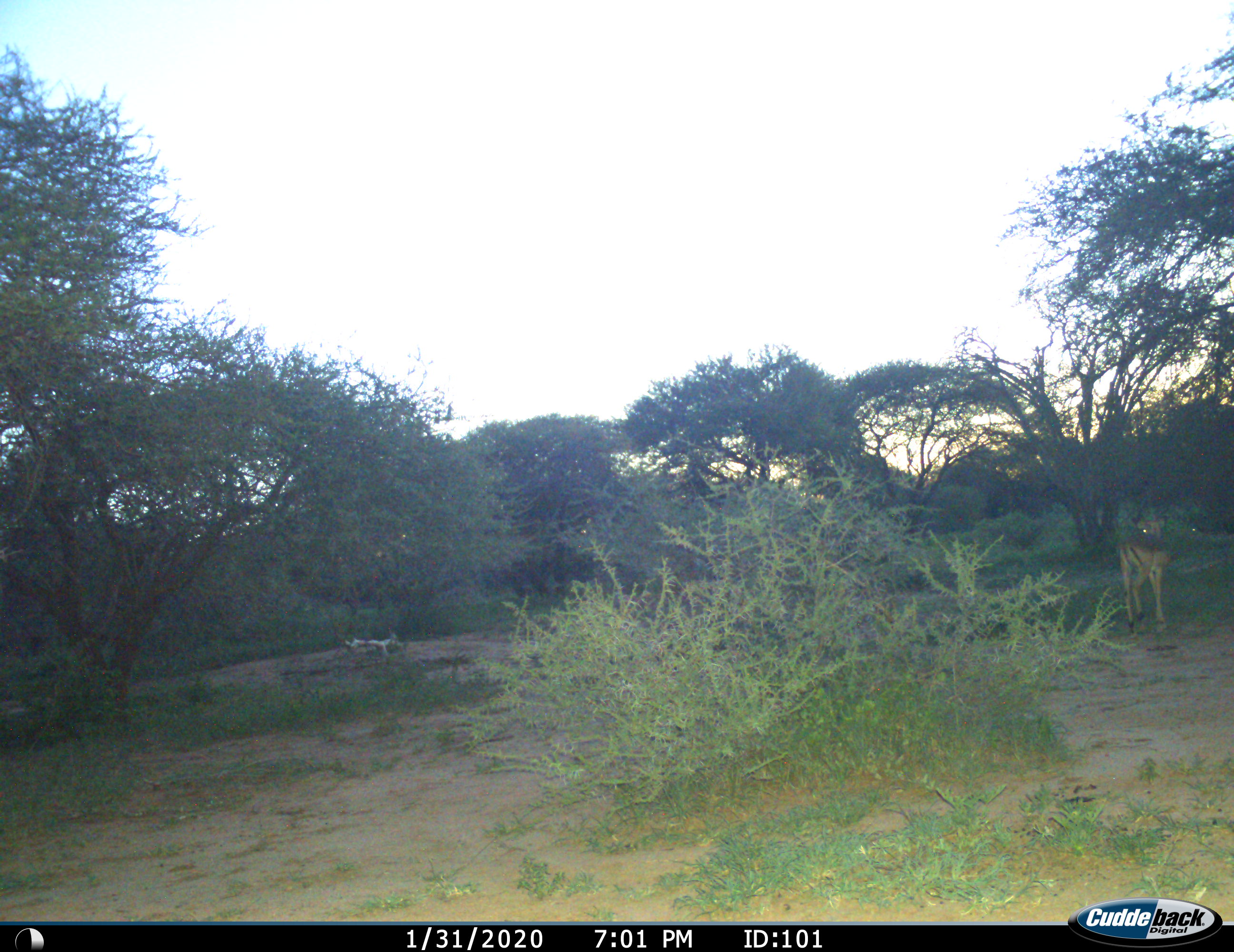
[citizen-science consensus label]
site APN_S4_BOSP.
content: unidentified animal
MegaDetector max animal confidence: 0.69